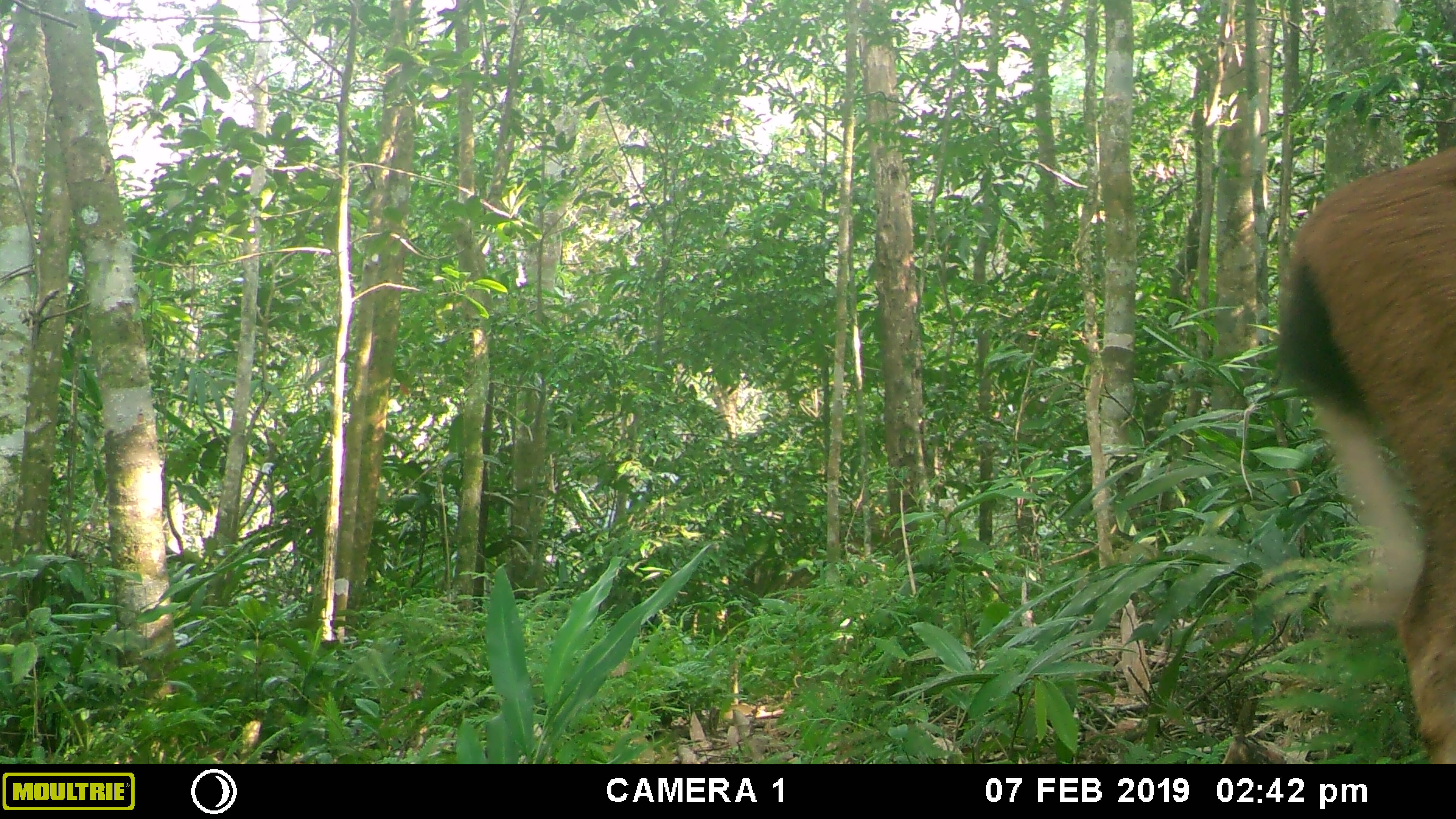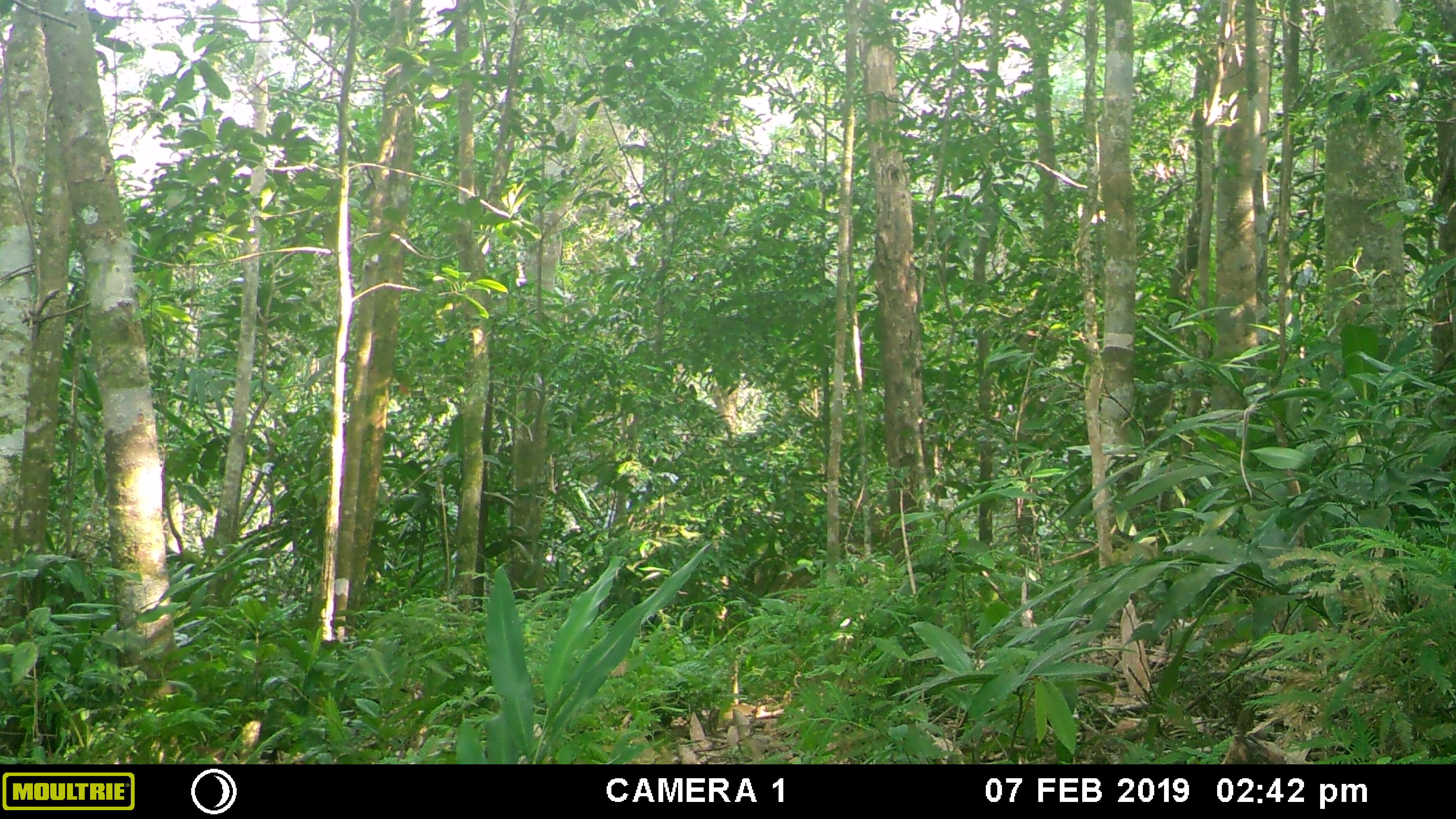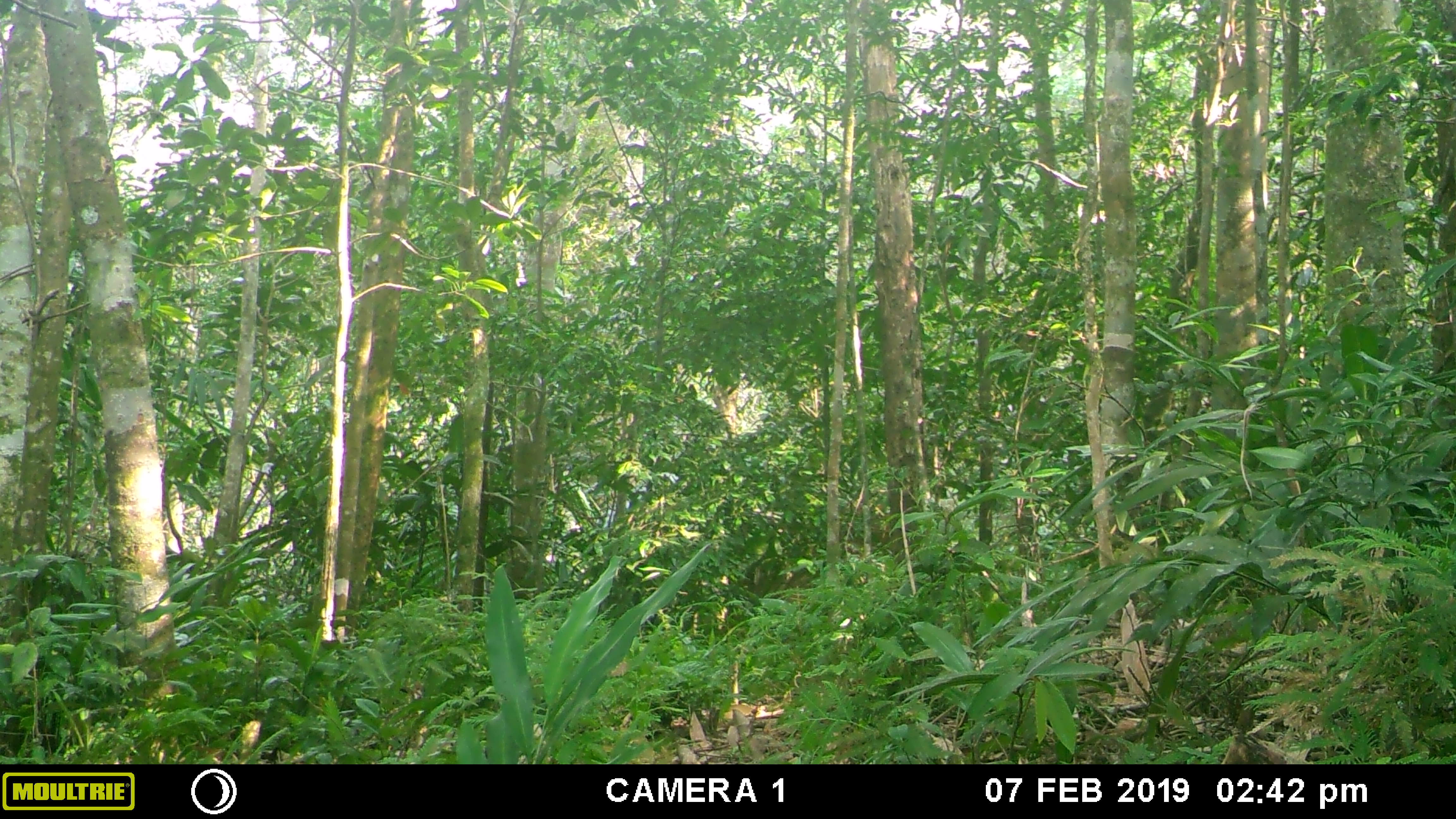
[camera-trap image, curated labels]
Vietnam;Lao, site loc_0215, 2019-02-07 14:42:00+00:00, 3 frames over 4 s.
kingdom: Animalia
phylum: Chordata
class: Mammalia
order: Artiodactyla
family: Cervidae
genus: Rusa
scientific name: Rusa unicolor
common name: sambar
Sambar (Rusa unicolor). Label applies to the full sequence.